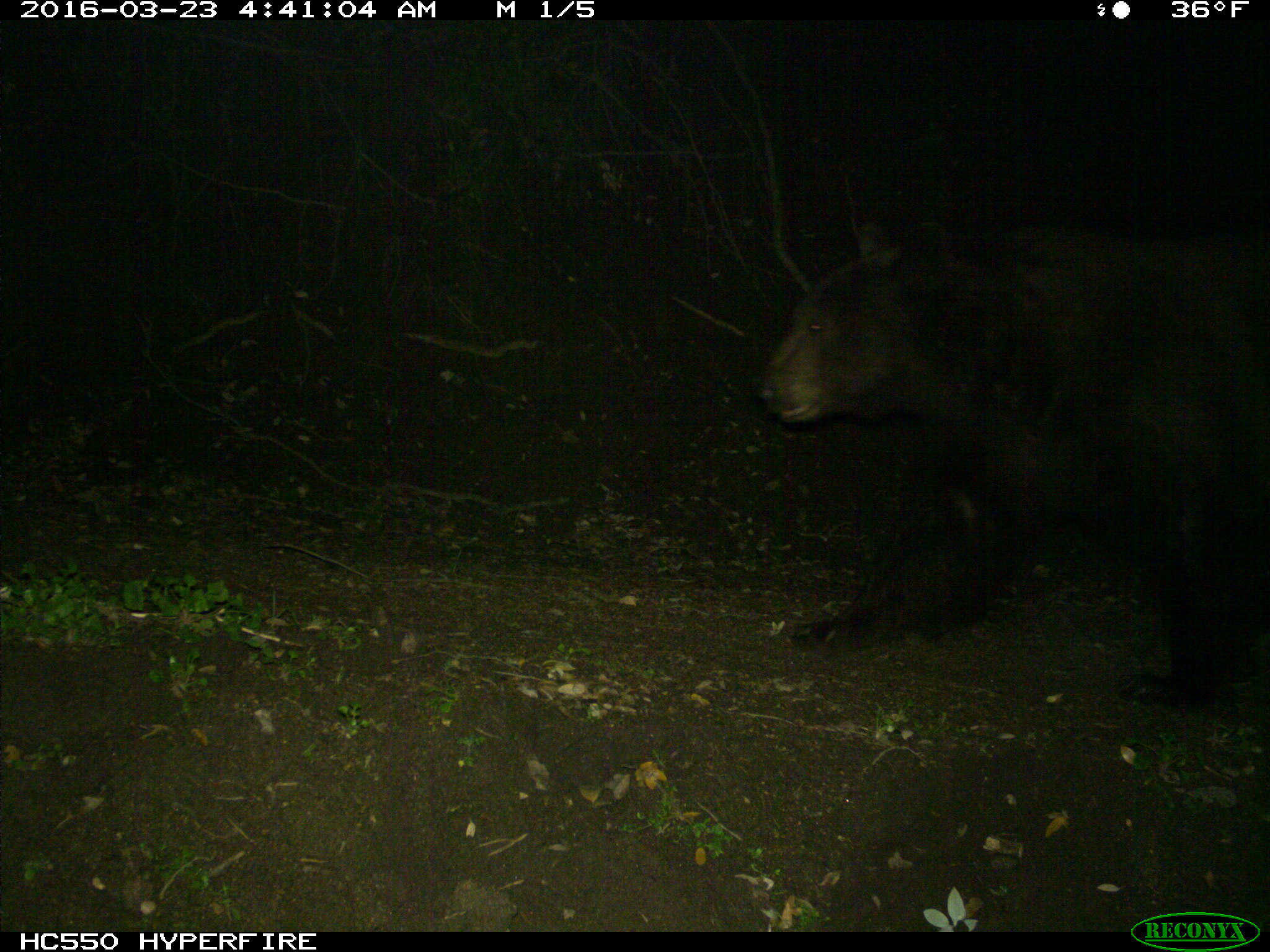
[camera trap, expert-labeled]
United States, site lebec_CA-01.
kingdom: Animalia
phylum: Chordata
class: Mammalia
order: Carnivora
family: Ursidae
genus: Ursus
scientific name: Ursus americanus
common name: american black bear